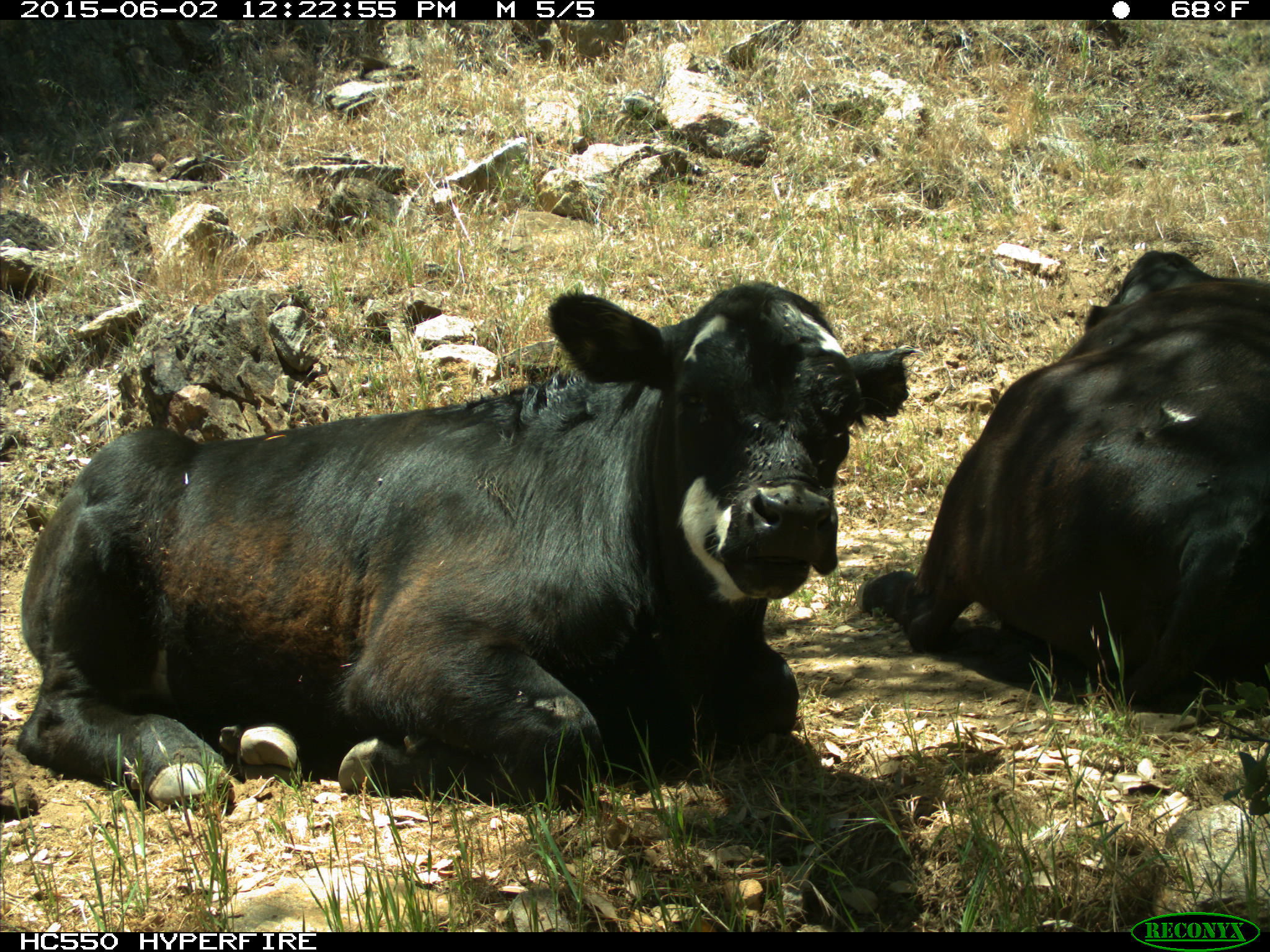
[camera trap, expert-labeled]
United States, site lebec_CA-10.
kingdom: Animalia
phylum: Chordata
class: Mammalia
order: Artiodactyla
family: Bovidae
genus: Bos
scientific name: Bos taurus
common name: domestic cow